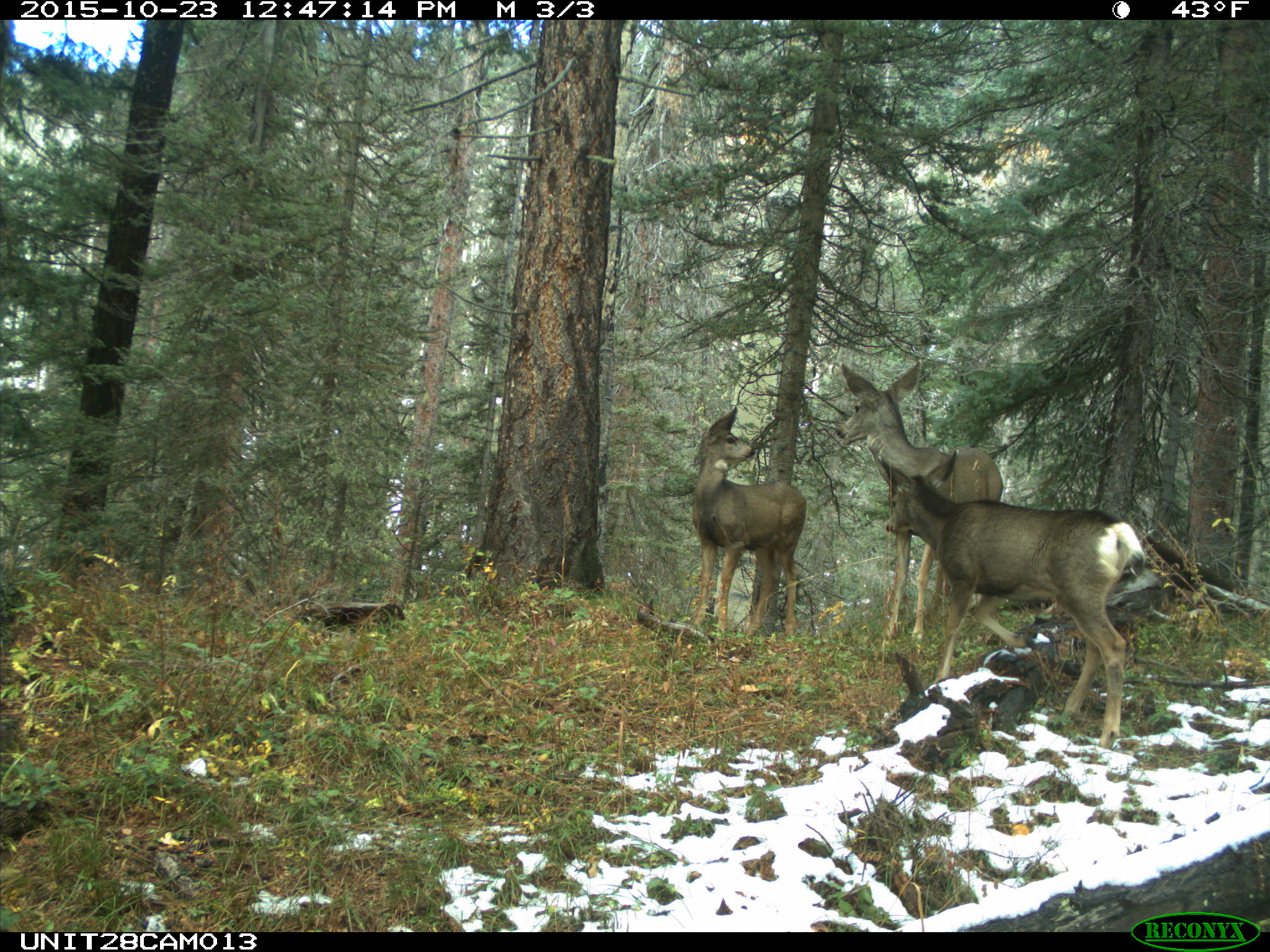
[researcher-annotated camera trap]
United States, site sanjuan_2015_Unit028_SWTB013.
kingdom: Animalia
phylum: Chordata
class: Mammalia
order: Artiodactyla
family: Cervidae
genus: Odocoileus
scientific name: Odocoileus hemionus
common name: mule deer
Odocoileus hemionus (mule deer).